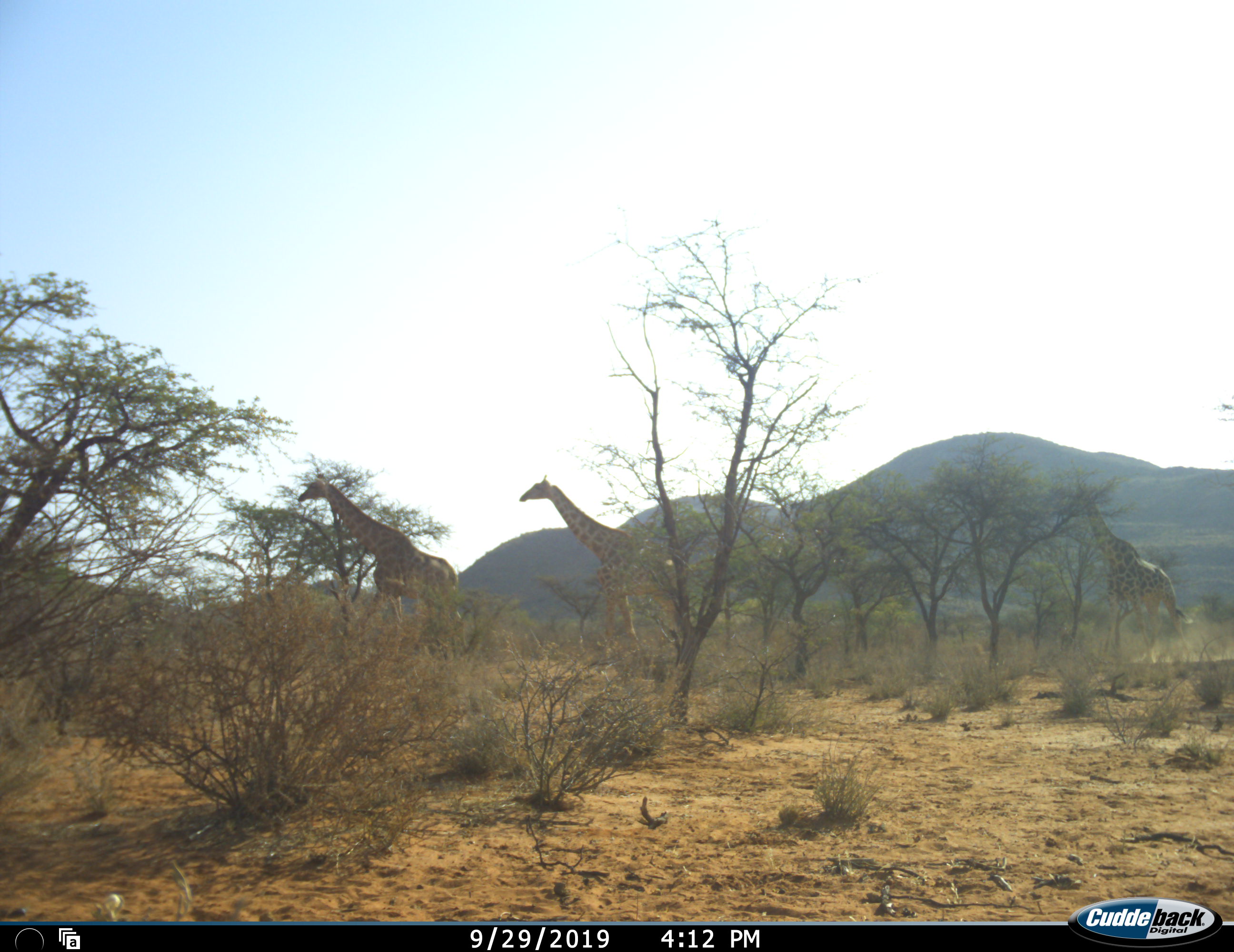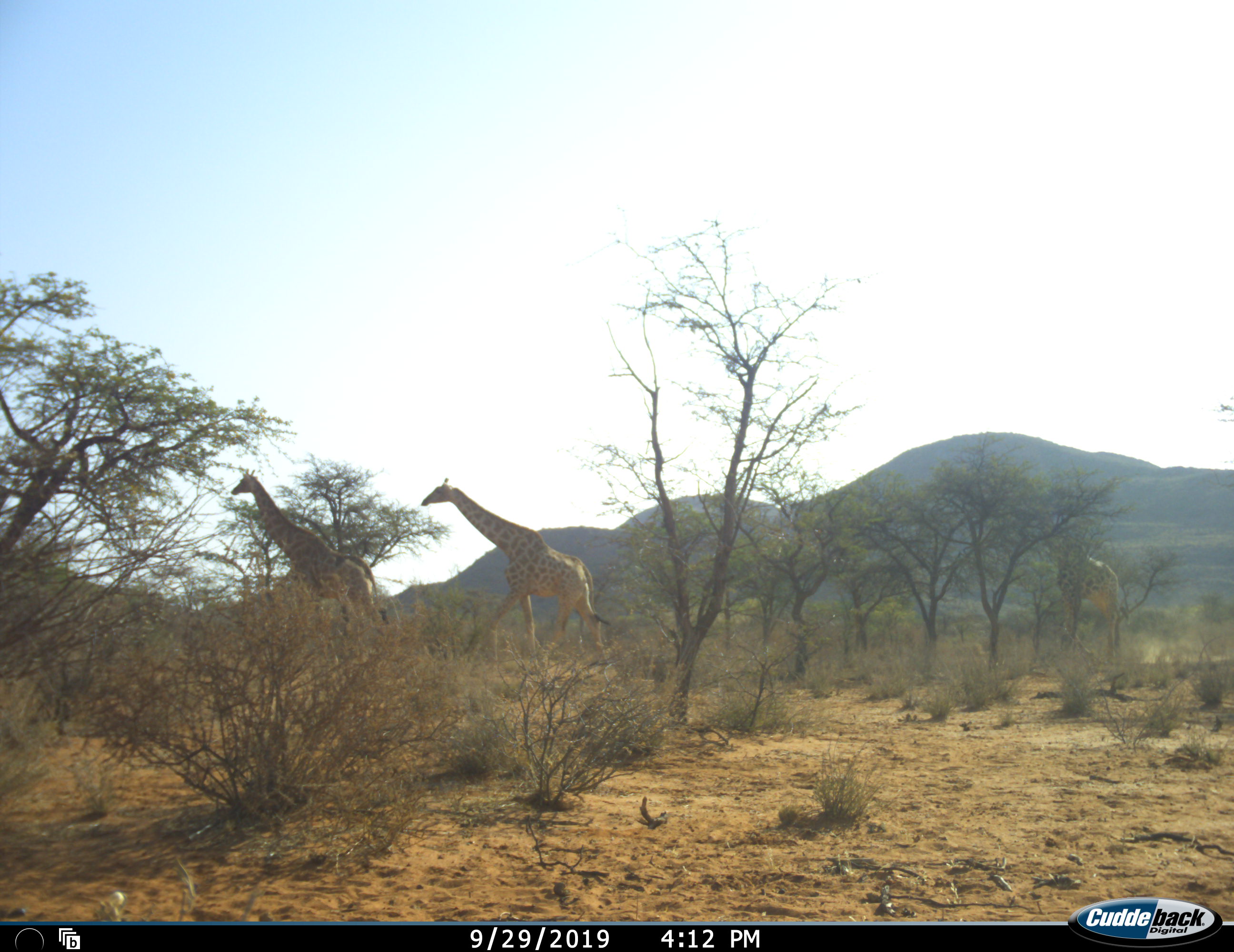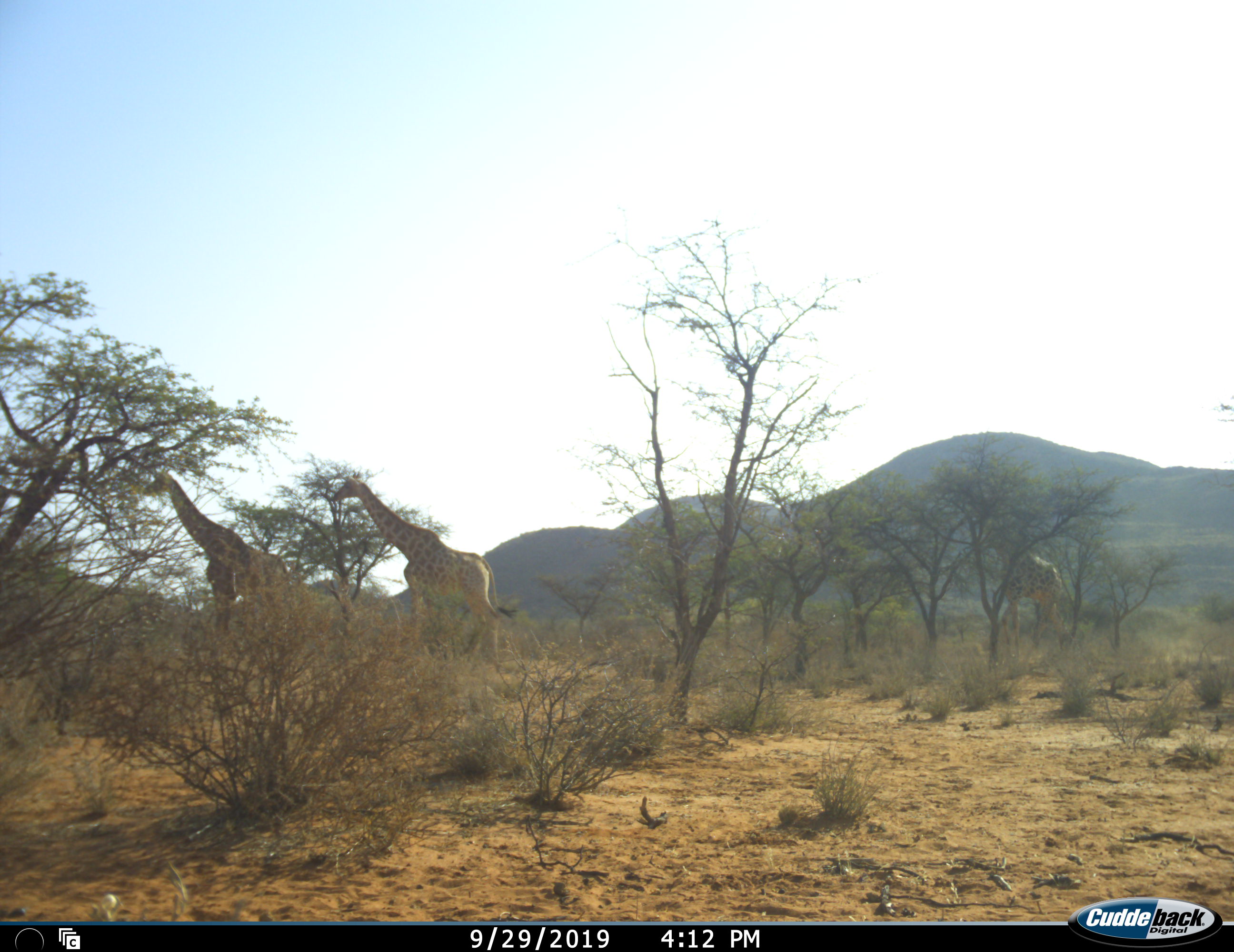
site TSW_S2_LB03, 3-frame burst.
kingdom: Animalia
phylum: Chordata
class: Mammalia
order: Artiodactyla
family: Giraffidae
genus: Giraffa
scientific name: Giraffa camelopardalis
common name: giraffe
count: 3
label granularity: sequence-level